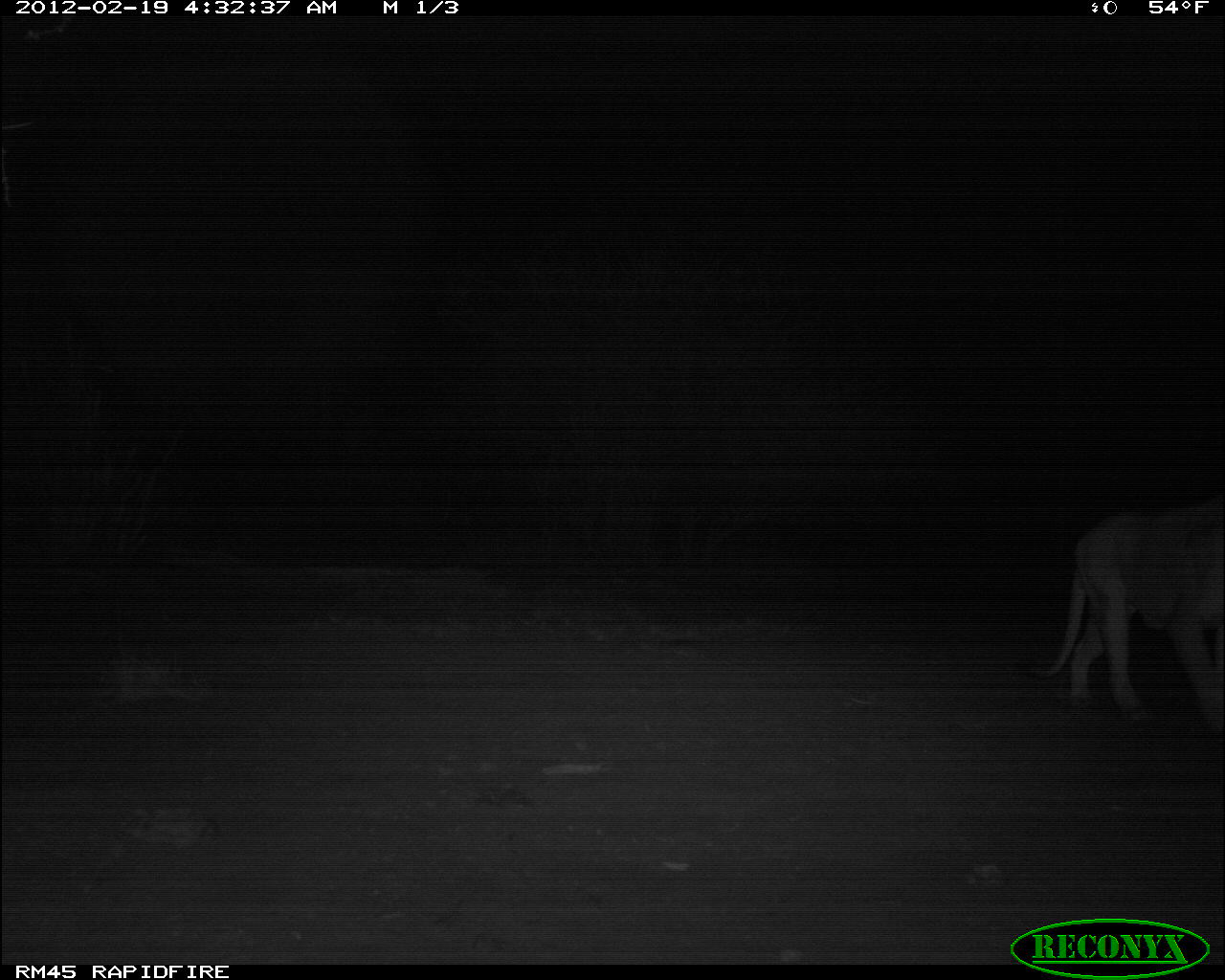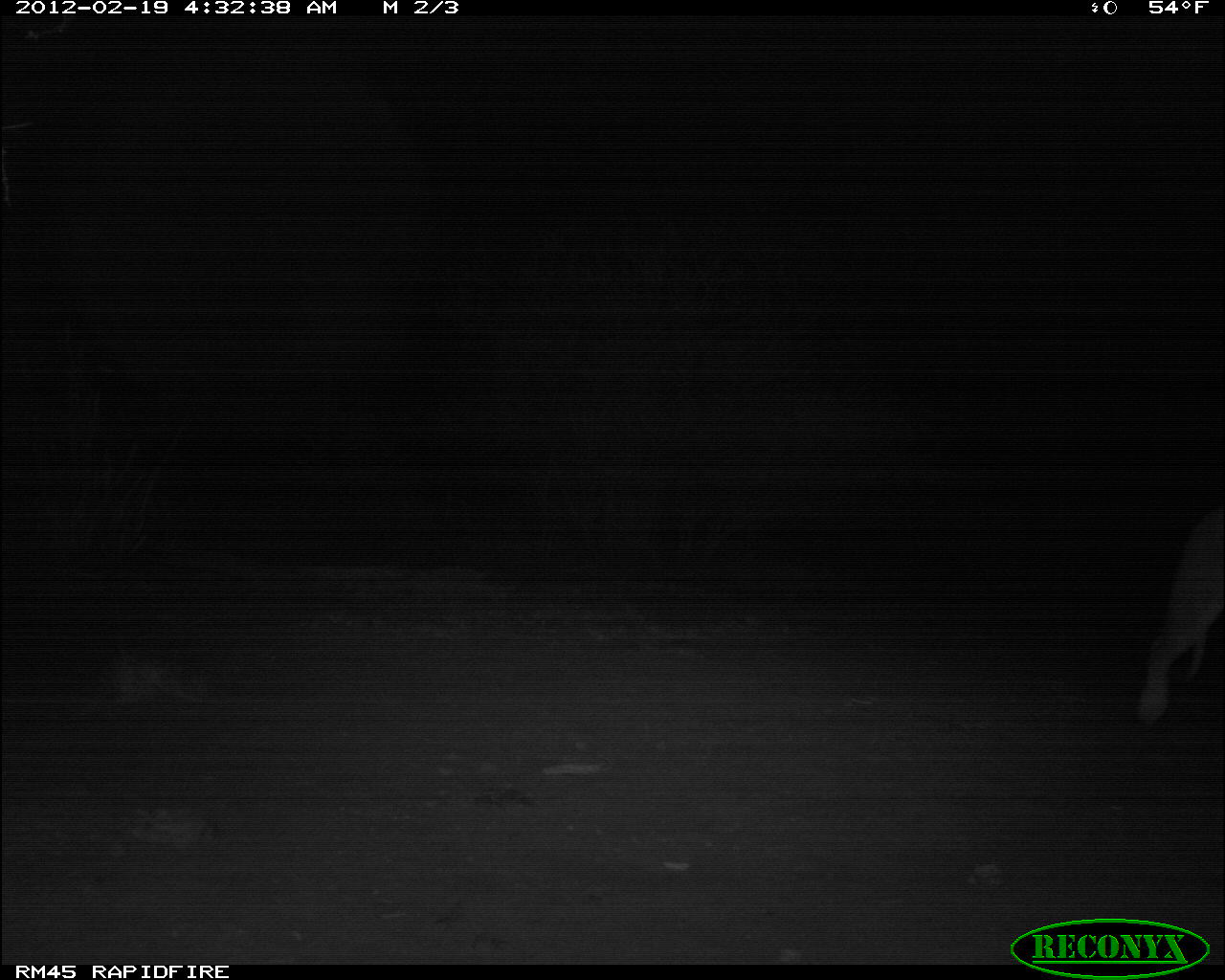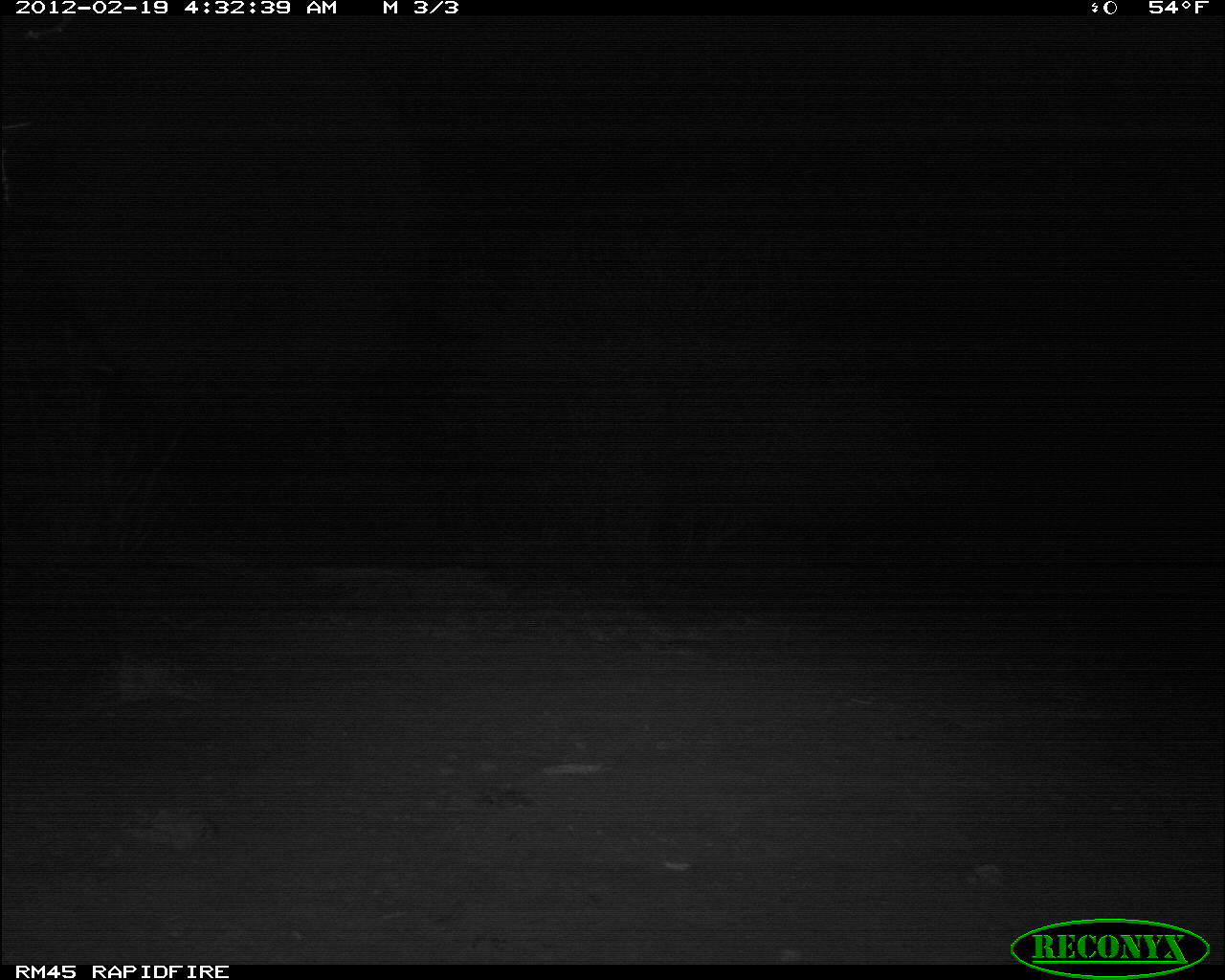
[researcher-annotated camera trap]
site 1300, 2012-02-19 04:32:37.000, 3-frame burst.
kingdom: Animalia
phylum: Chordata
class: Mammalia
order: Carnivora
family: Felidae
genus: Panthera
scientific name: Panthera leo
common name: lion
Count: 1.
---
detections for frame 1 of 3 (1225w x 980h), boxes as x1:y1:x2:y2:
panthera leo: 1033:500:1225:731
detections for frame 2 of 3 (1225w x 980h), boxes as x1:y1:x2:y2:
panthera leo: 1138:509:1225:729